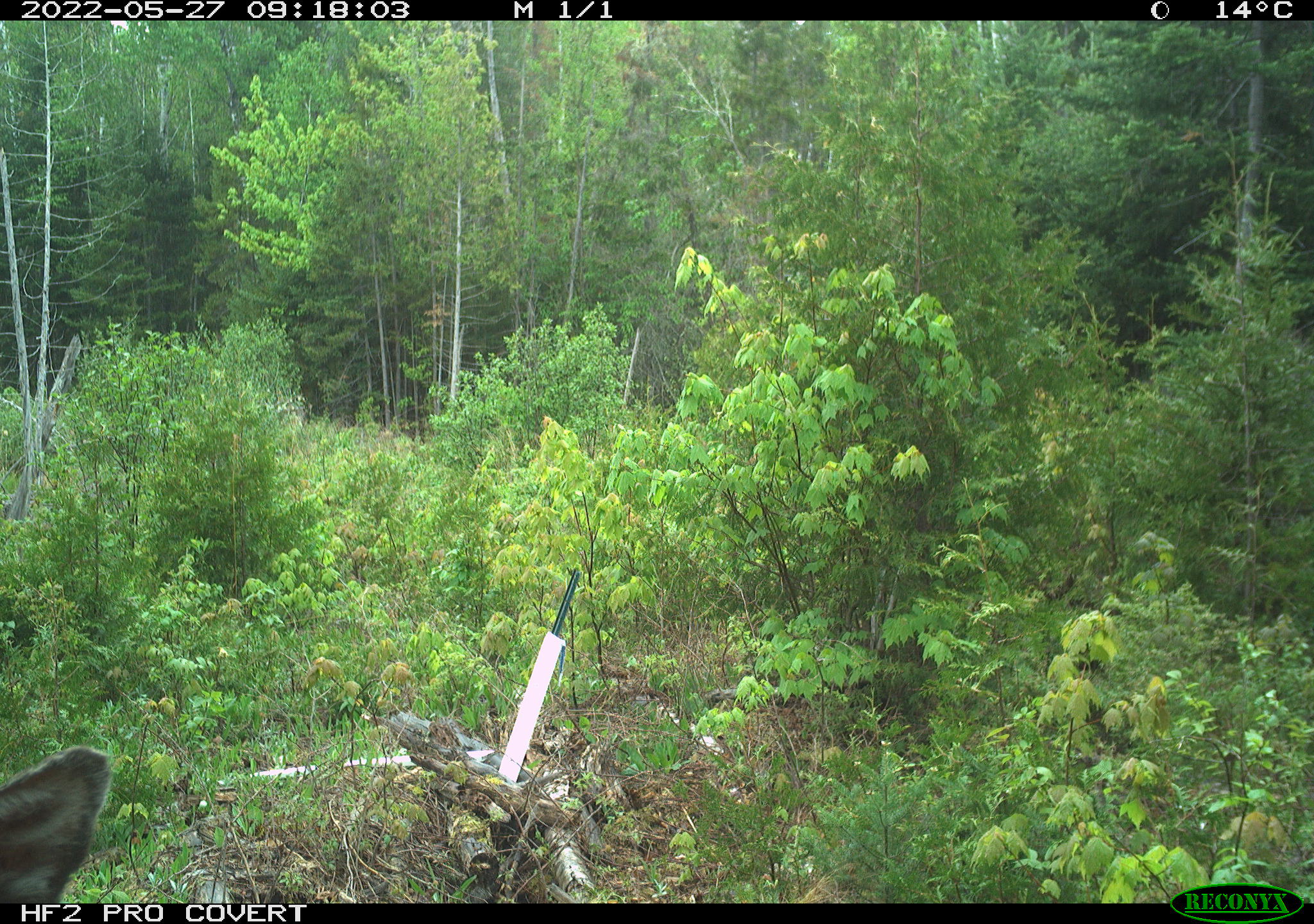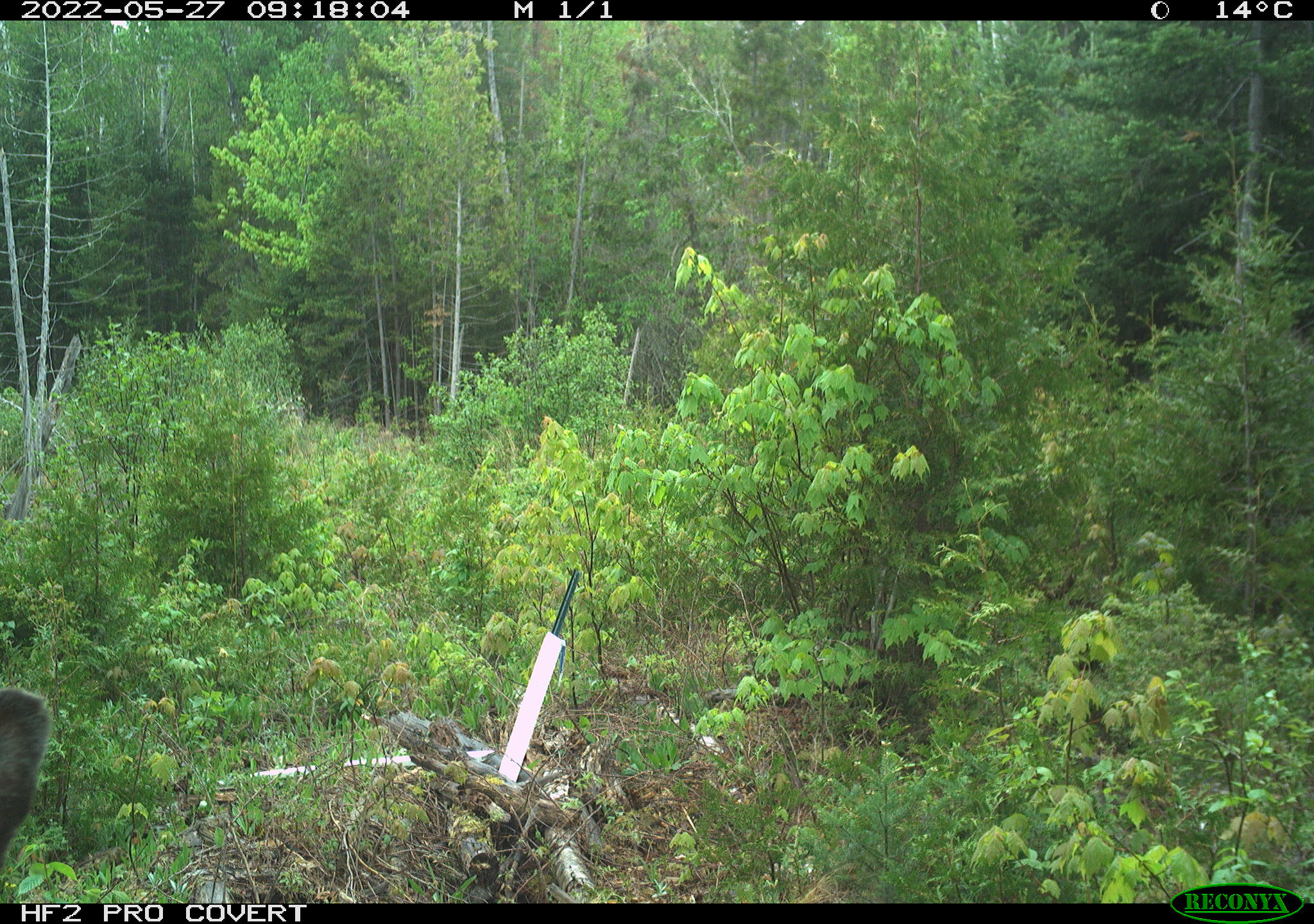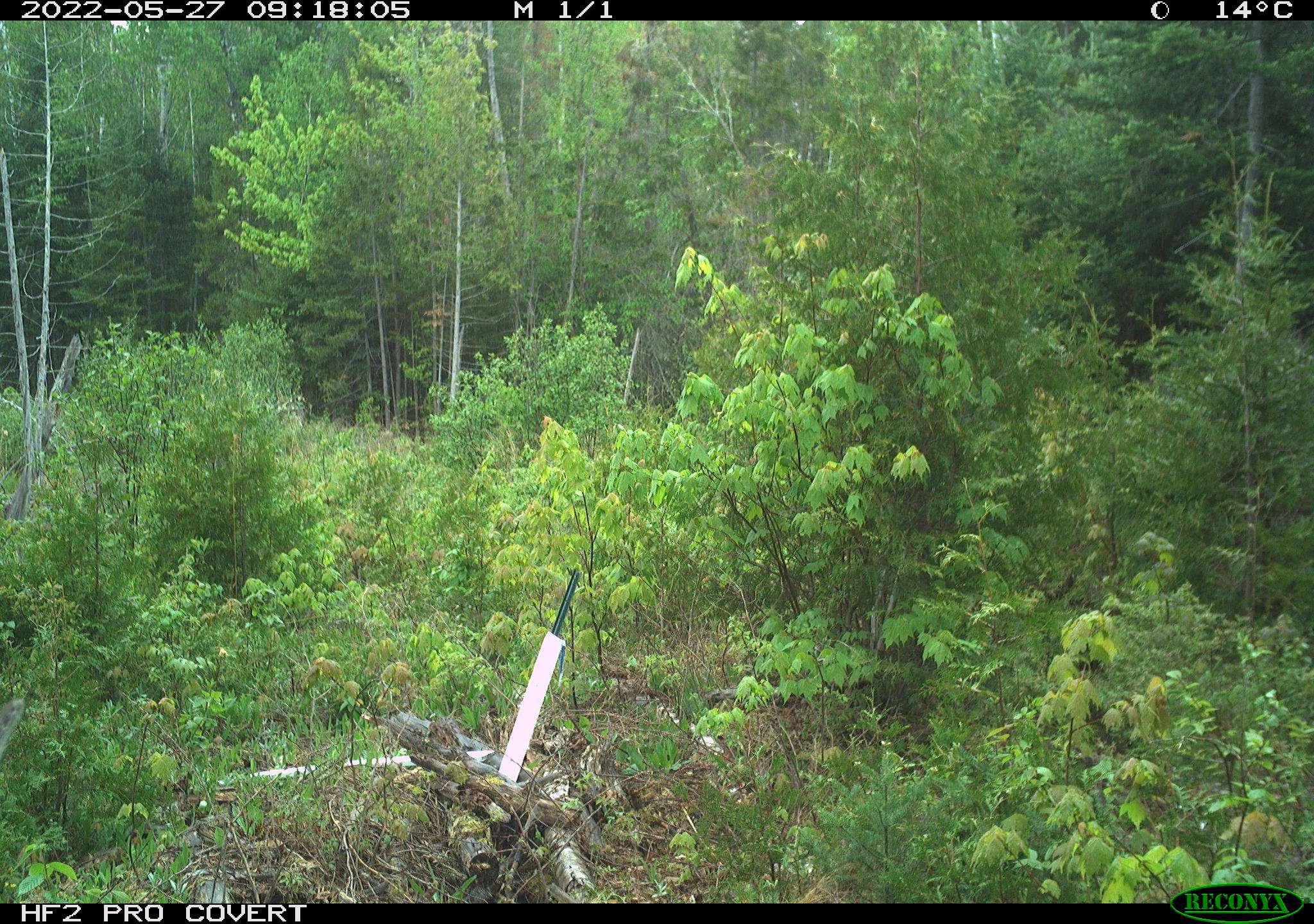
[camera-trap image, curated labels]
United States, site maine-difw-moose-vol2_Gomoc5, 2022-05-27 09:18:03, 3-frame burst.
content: unidentified animal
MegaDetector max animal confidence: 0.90